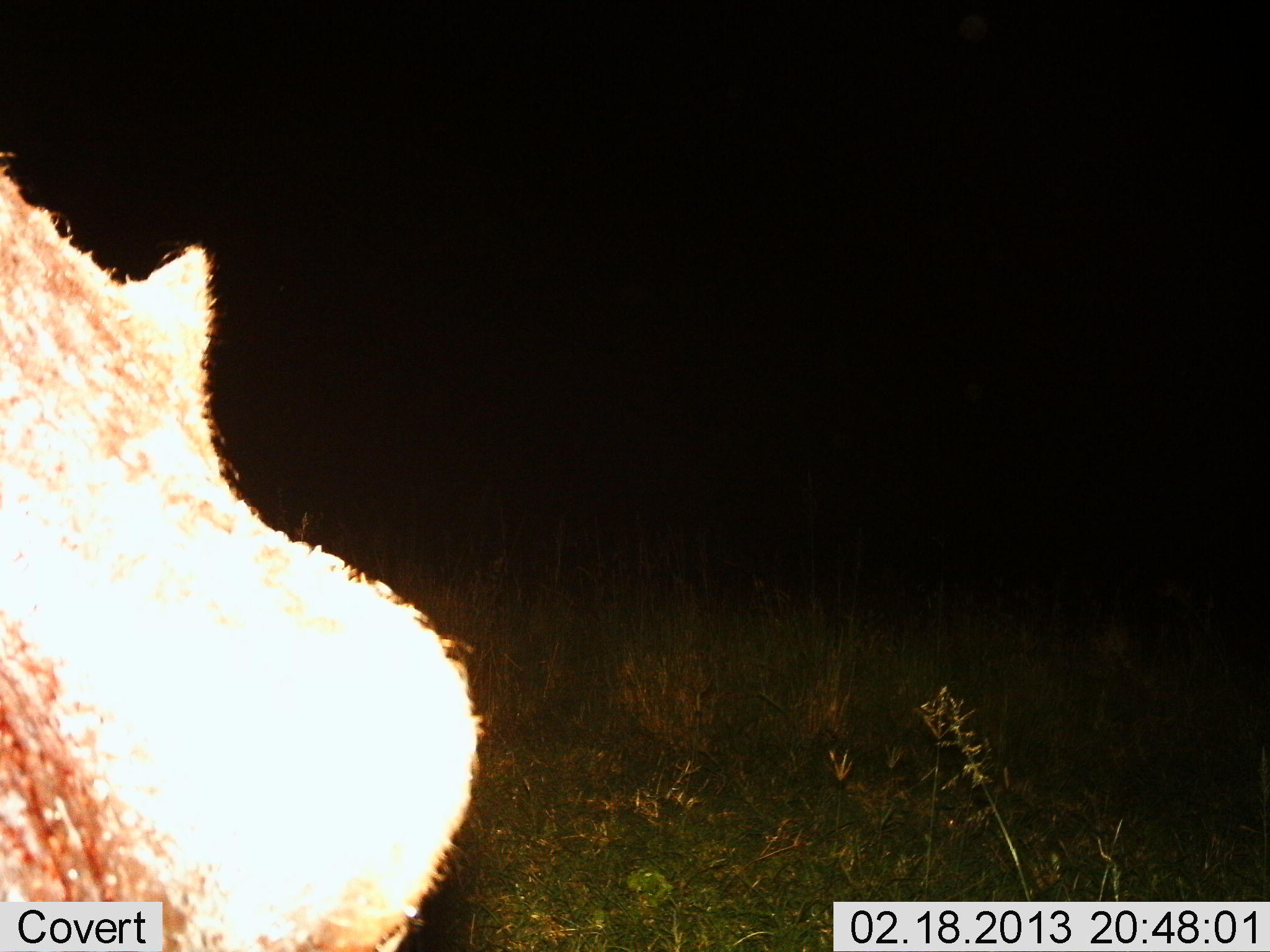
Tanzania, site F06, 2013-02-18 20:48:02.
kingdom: Animalia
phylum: Chordata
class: Mammalia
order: Artiodactyla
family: Hippopotamidae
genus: Hippopotamus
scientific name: Hippopotamus amphibius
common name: hippopotamus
Hippopotamus (Hippopotamus amphibius), count 1. Behavior (volunteer vote fractions): standing 100%, resting 0%, moving 0%, interacting 0%. Young present (vote fraction): 0%. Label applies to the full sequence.